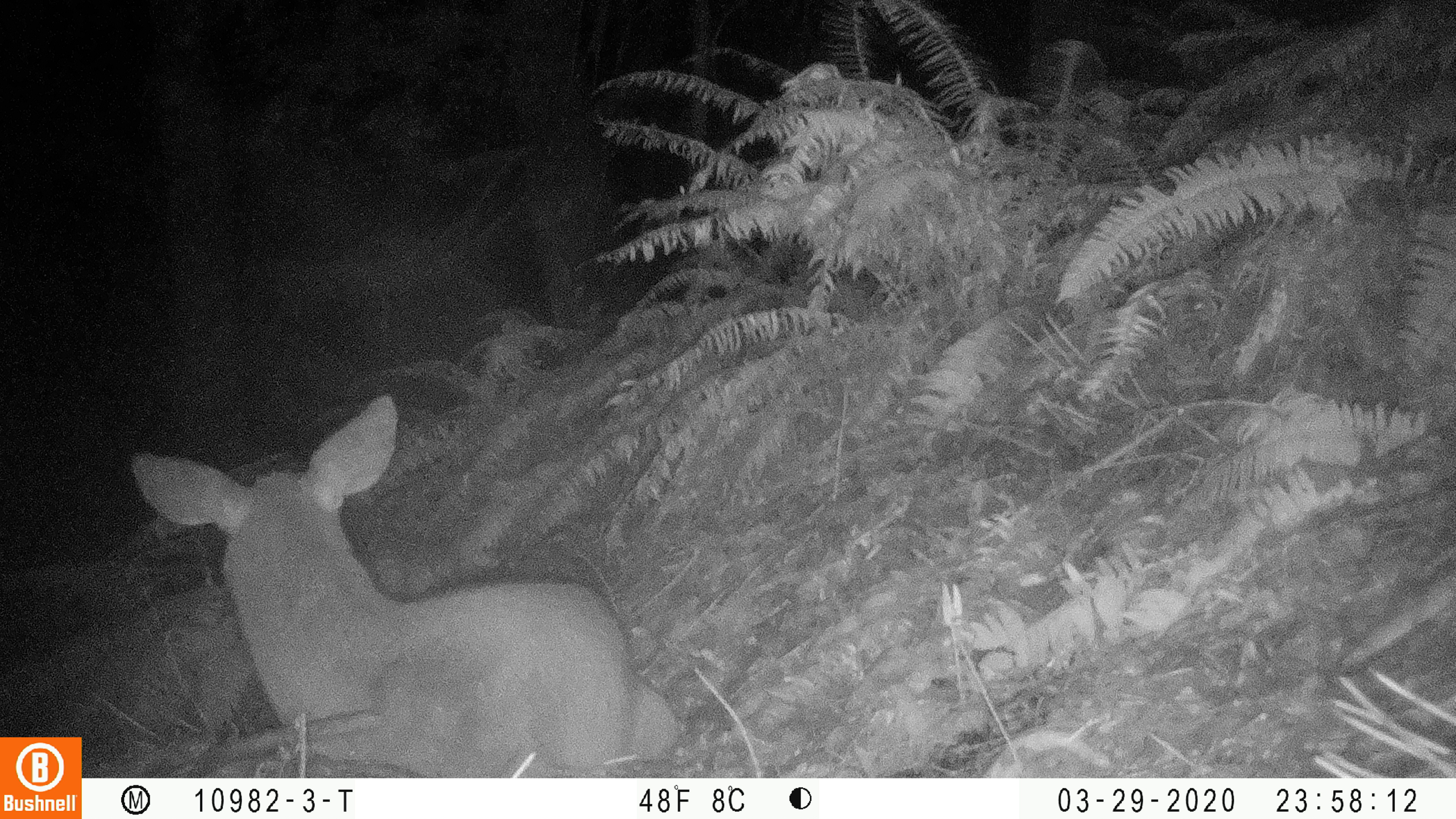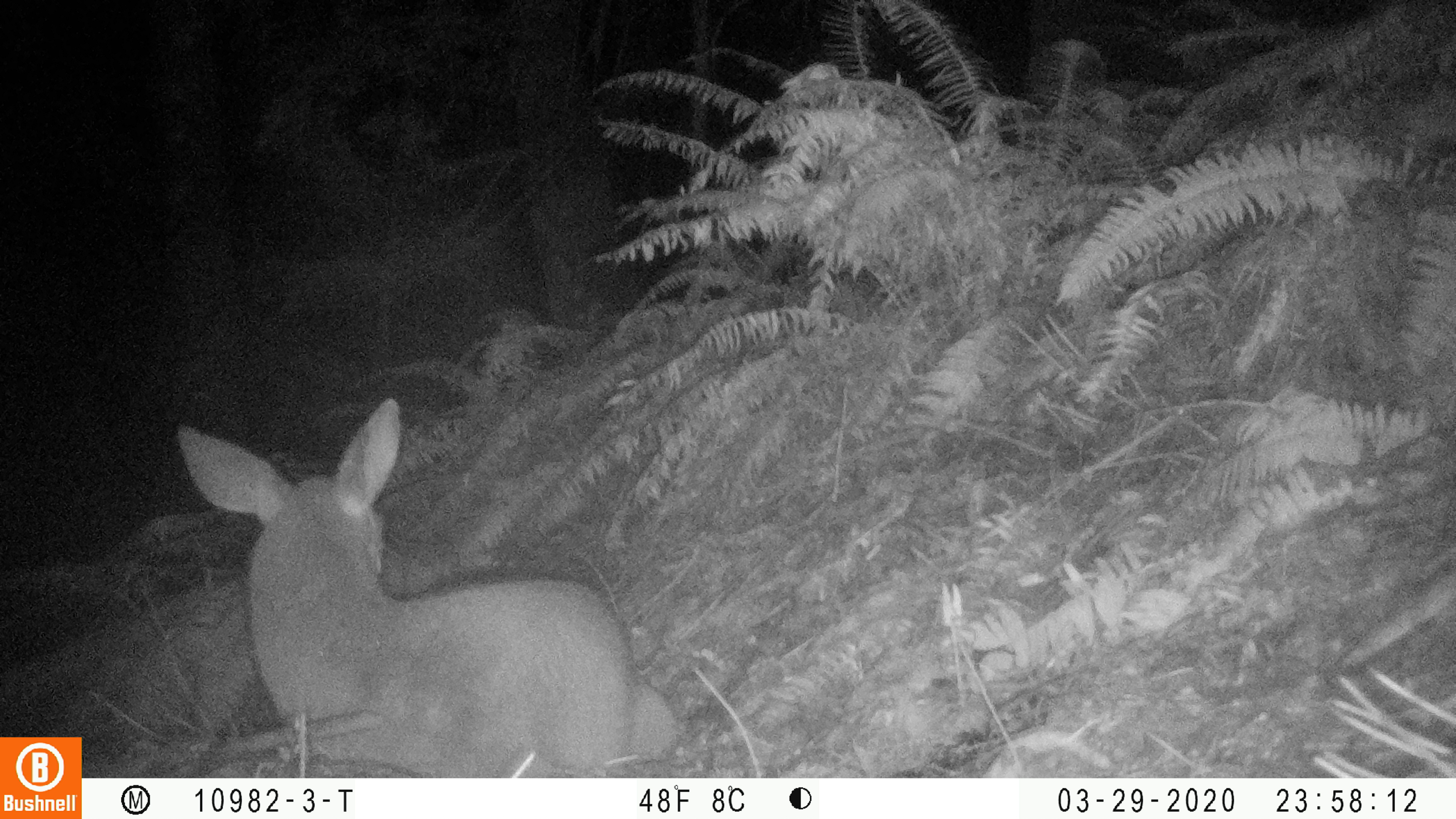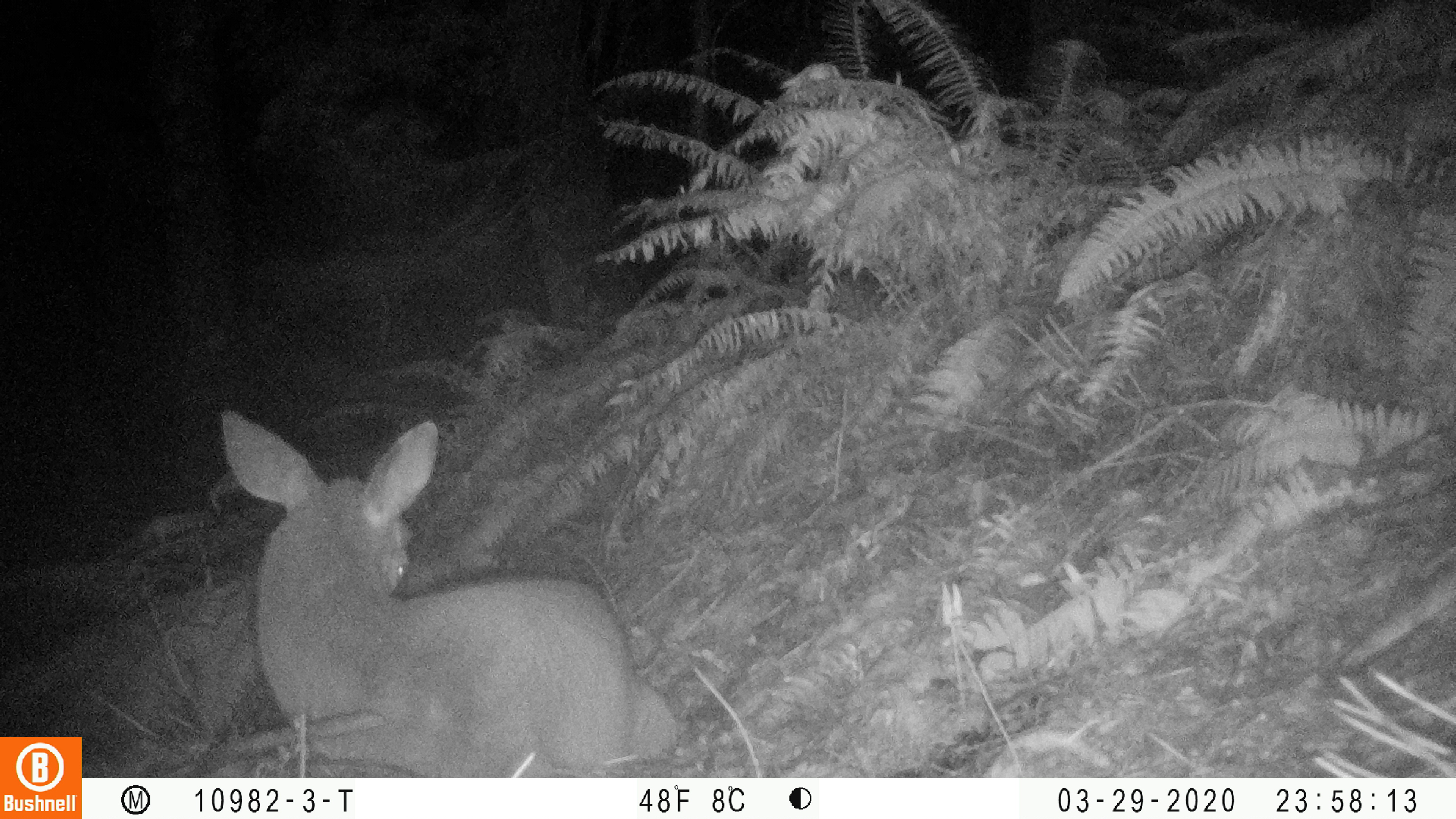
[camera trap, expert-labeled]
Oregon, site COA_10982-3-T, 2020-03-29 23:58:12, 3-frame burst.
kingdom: Animalia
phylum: Chordata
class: Mammalia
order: Artiodactyla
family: Cervidae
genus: Odocoileus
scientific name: Odocoileus hemionus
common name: black-tailed deer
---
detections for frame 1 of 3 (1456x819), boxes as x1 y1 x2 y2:
black-tailed deer: 122 387 675 772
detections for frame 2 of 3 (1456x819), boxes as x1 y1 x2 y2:
black-tailed deer: 163 391 677 774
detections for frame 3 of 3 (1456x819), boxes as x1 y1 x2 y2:
black-tailed deer: 209 401 681 765